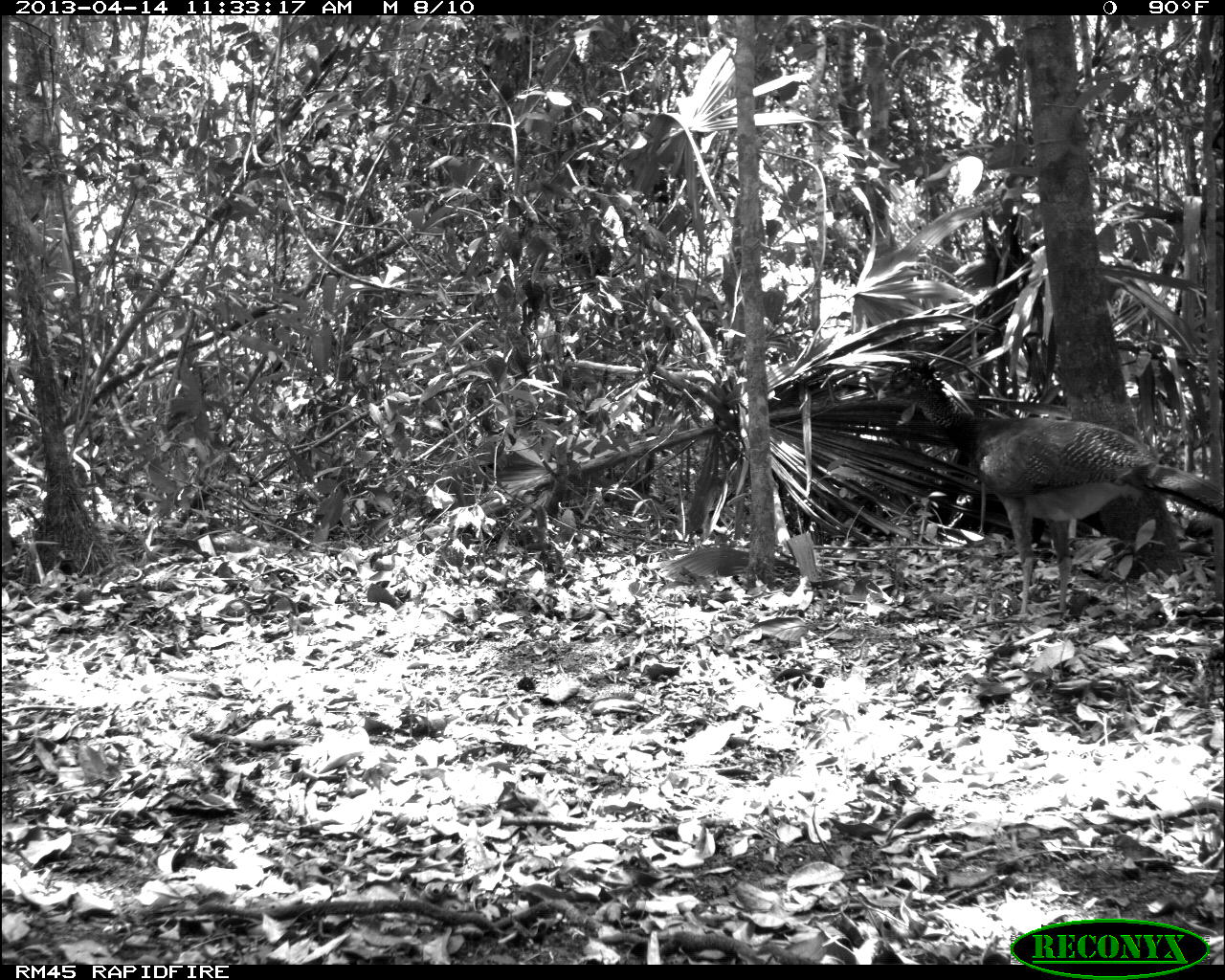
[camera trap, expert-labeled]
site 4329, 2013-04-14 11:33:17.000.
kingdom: Animalia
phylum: Chordata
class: Aves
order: Galliformes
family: Cracidae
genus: Crax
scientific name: Crax rubra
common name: great curassow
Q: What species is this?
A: Crax rubra (great curassow).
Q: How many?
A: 3.